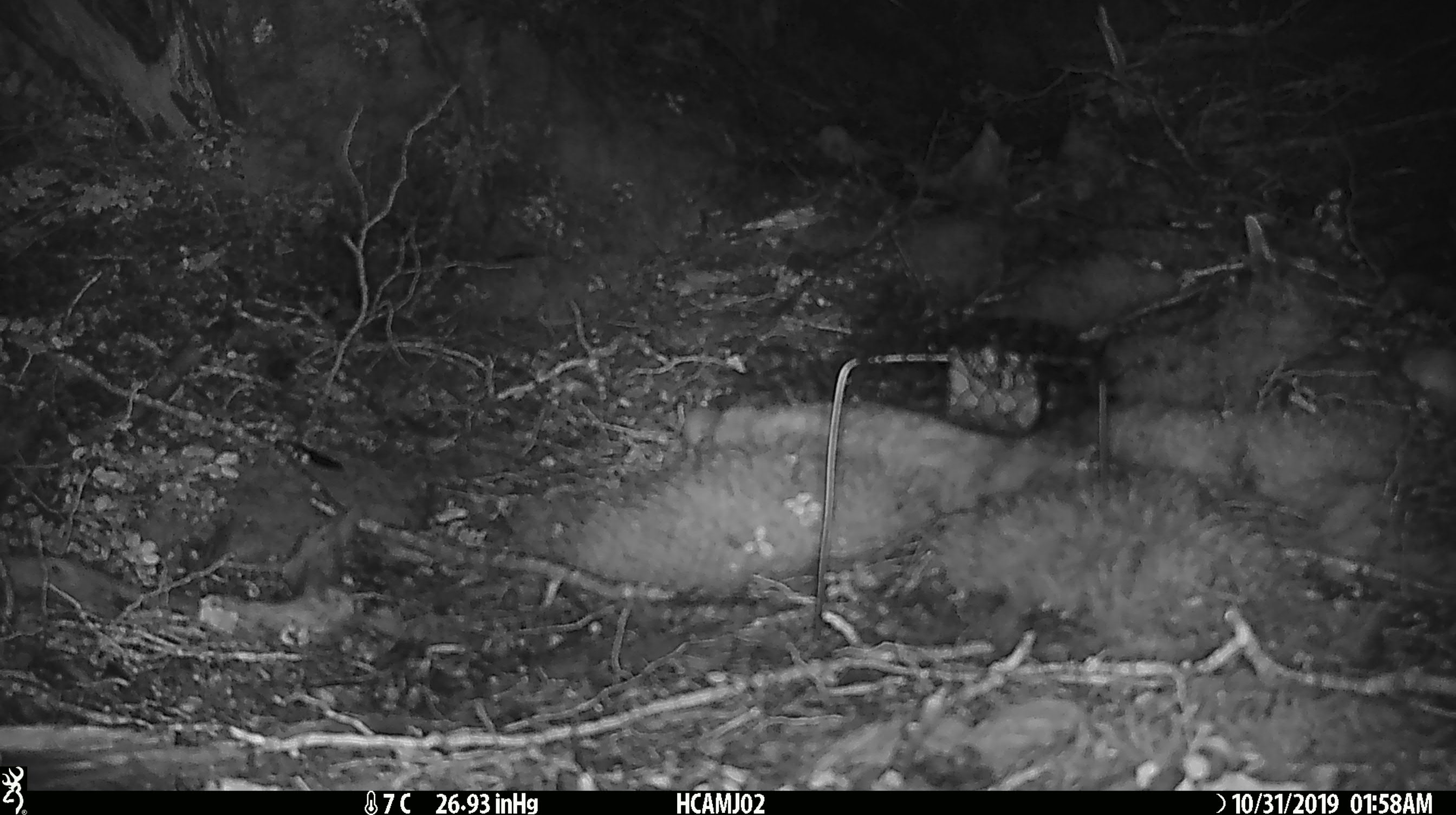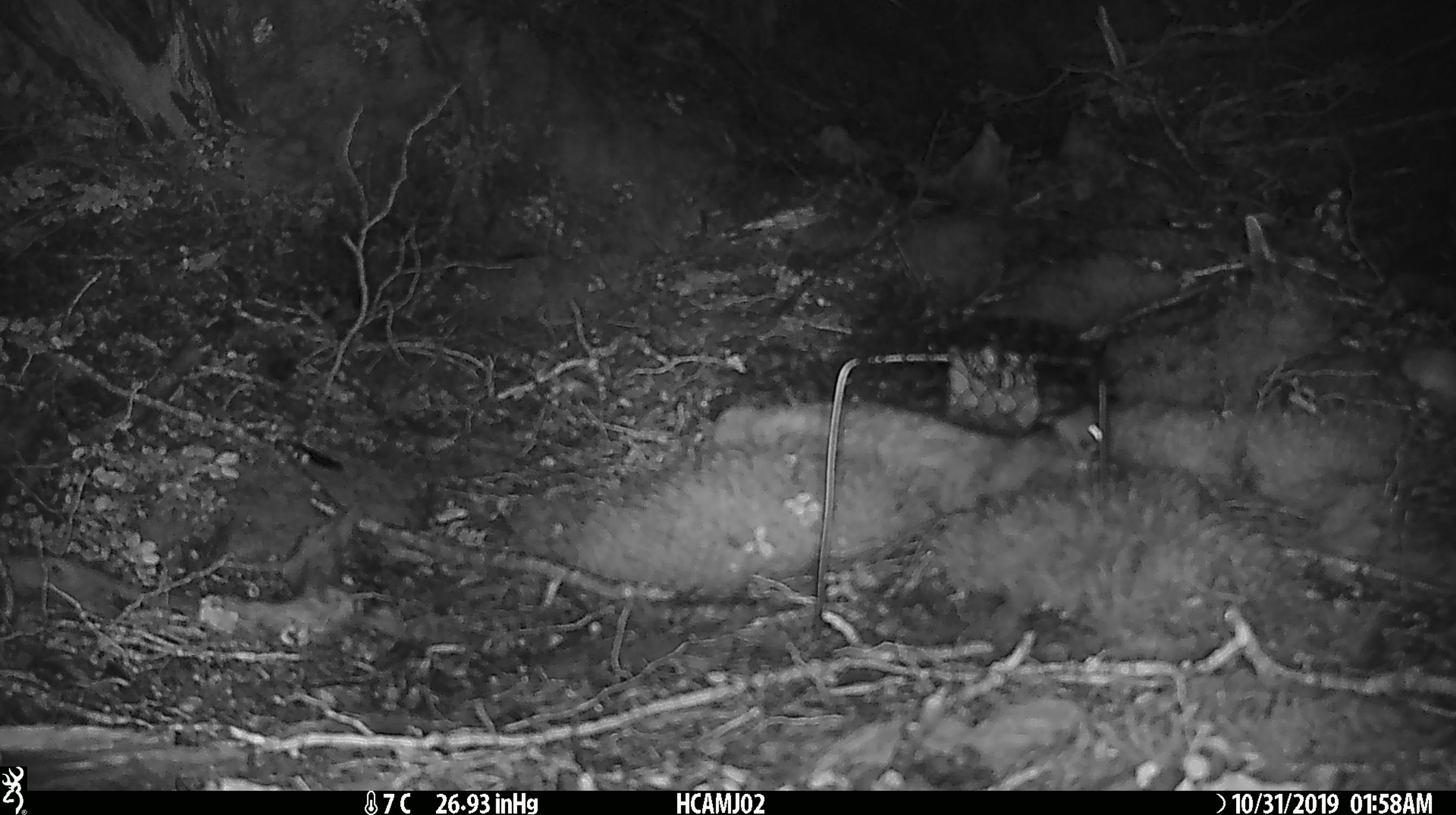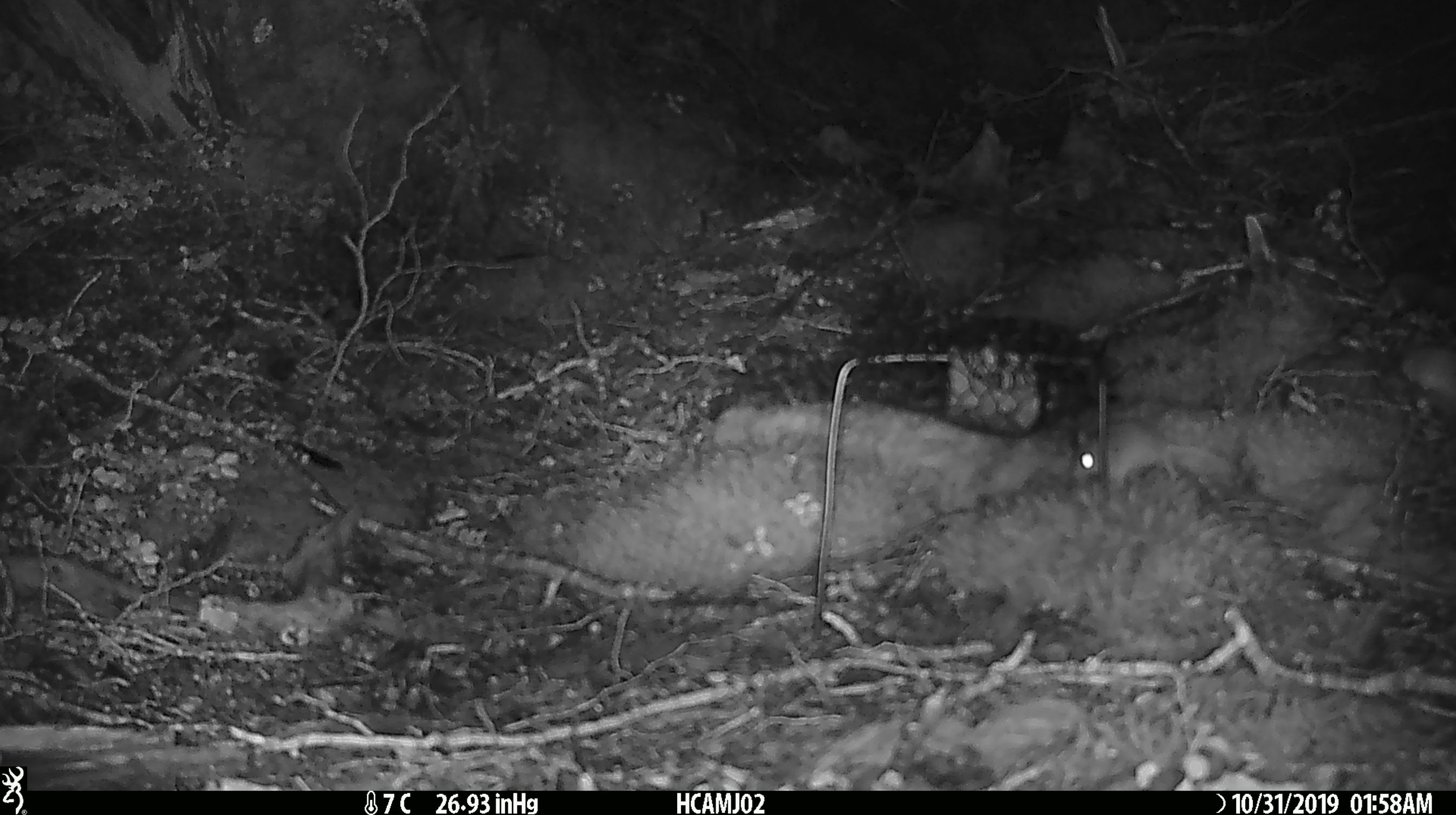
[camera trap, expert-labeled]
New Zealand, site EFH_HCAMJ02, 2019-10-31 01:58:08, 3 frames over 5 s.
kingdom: Animalia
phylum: Chordata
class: Mammalia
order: Rodentia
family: Muridae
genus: Mus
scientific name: Mus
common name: mouse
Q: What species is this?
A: Mouse (Mus).